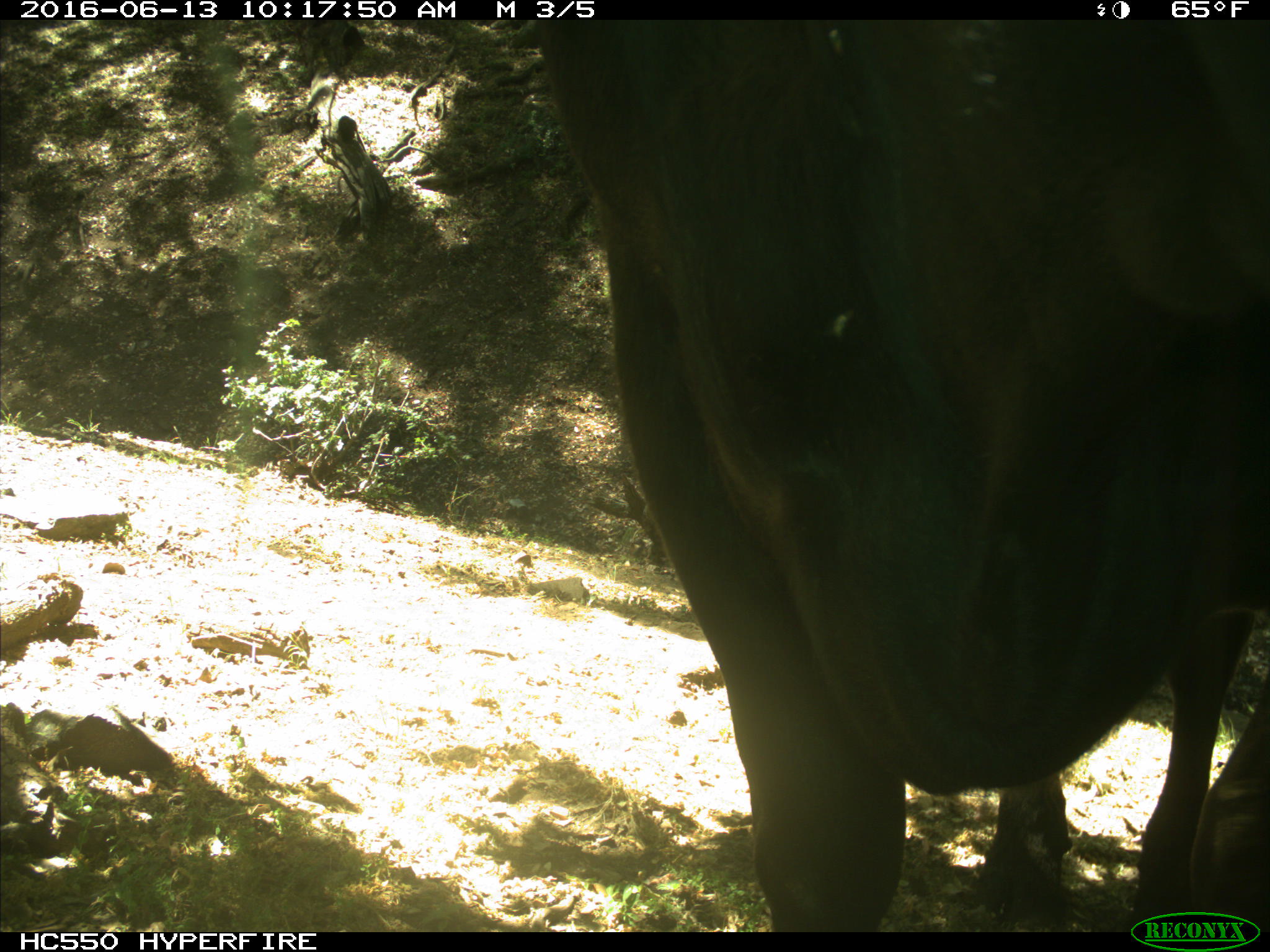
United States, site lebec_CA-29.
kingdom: Animalia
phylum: Chordata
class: Mammalia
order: Artiodactyla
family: Bovidae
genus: Bos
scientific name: Bos taurus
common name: domestic cow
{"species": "Bos taurus (domestic cow)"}